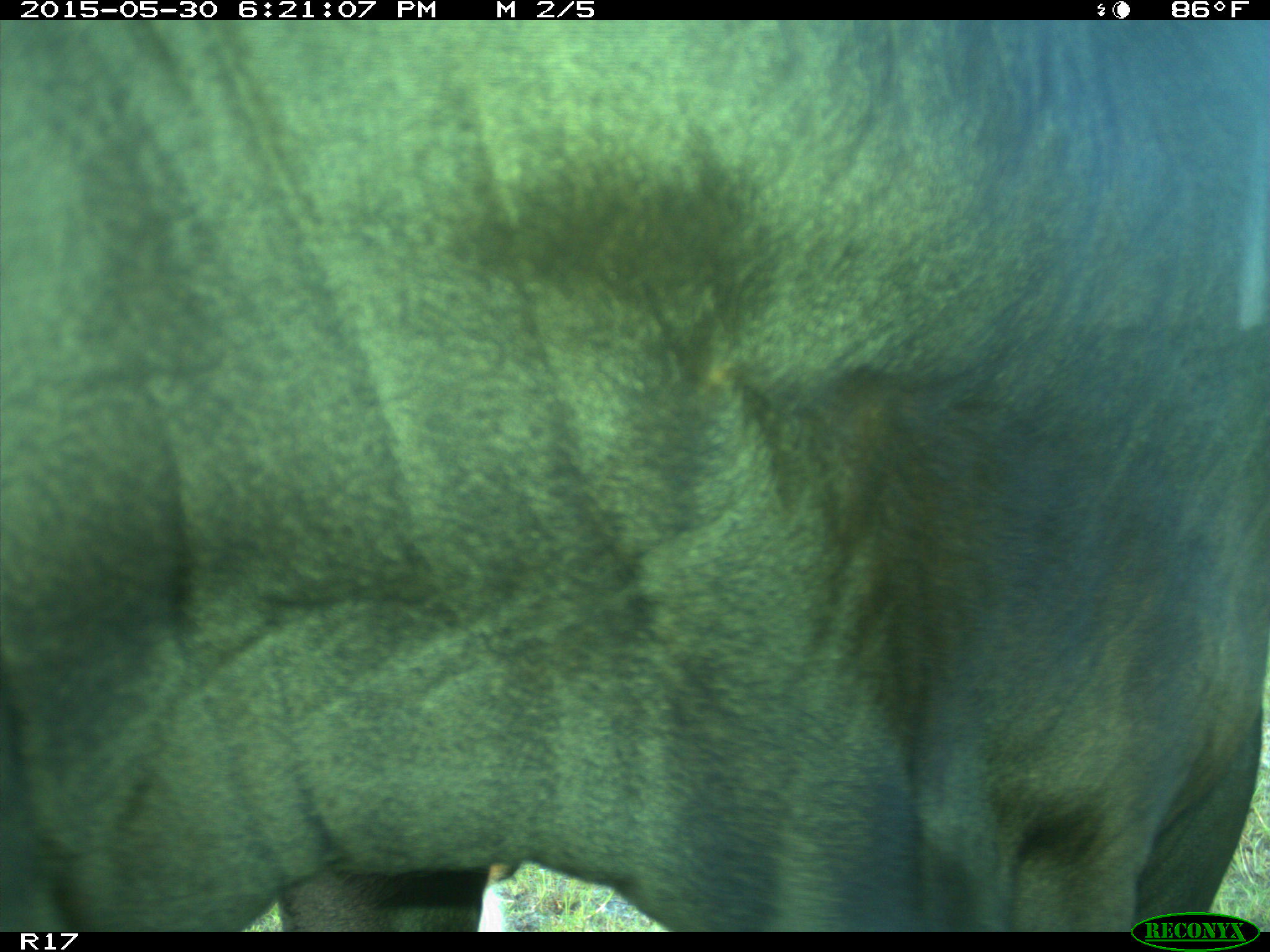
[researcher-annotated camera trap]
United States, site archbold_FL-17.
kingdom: Animalia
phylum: Chordata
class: Mammalia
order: Artiodactyla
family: Bovidae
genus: Bos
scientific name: Bos taurus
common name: domestic cow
Bos taurus (domestic cow).